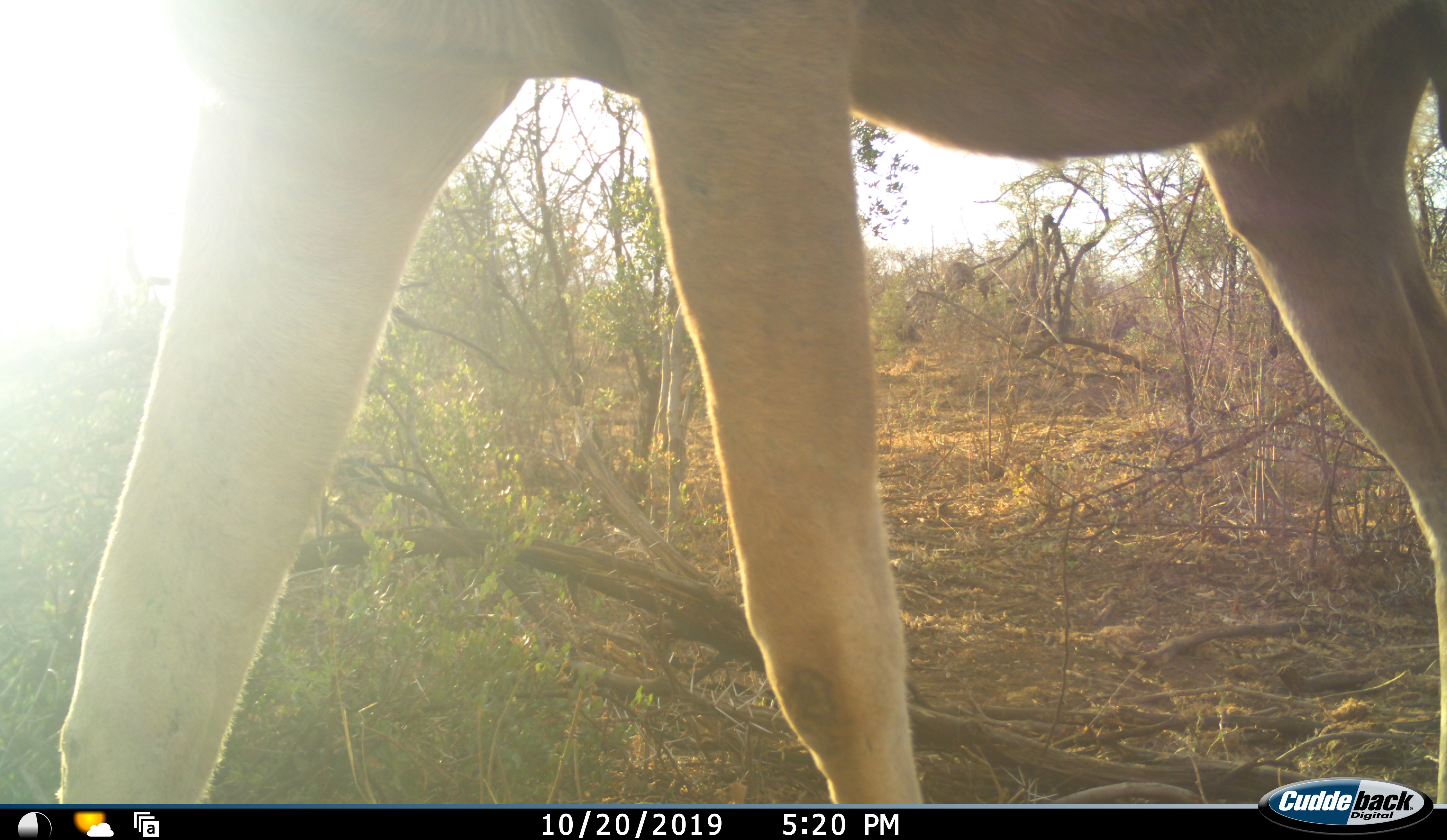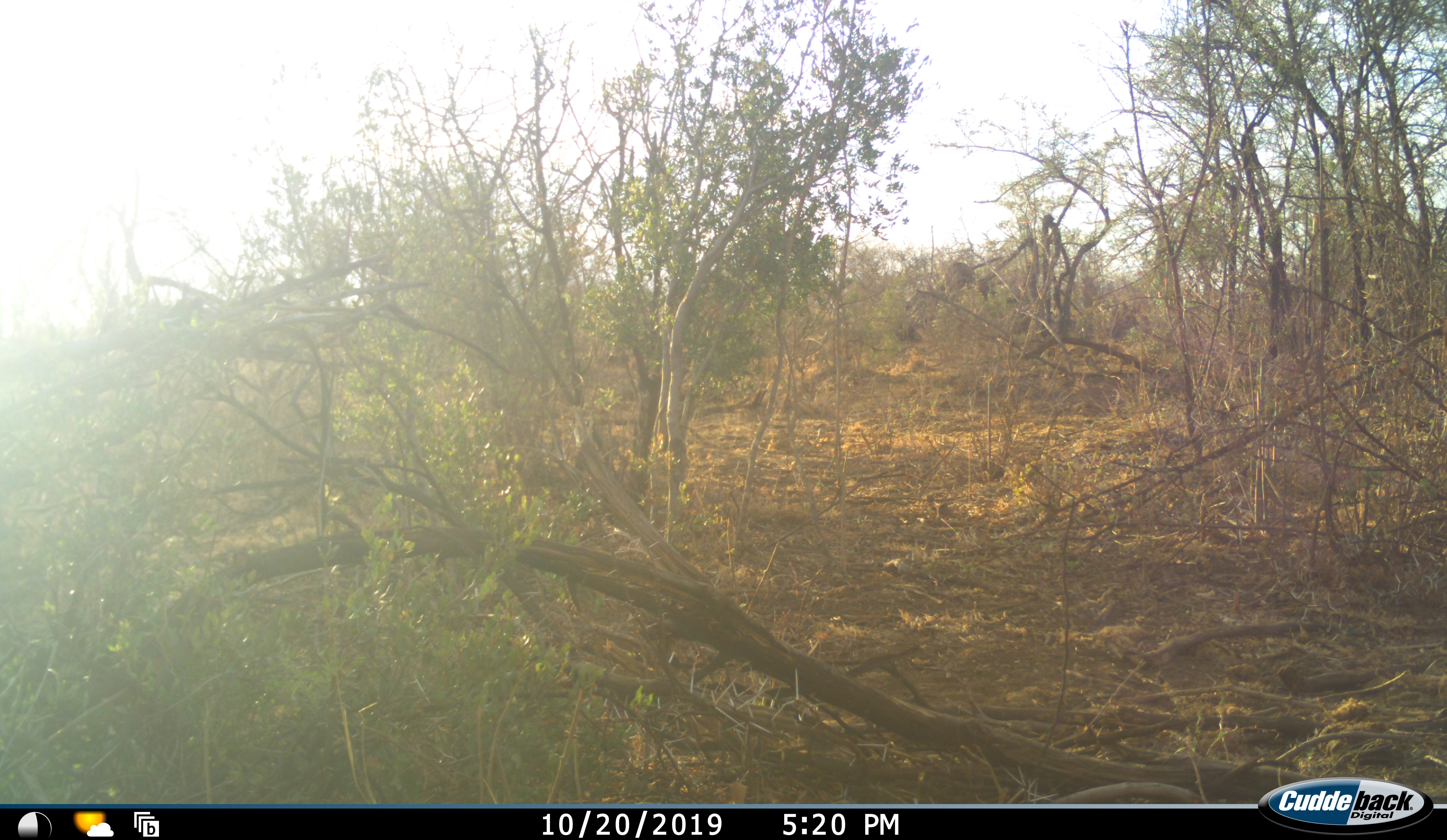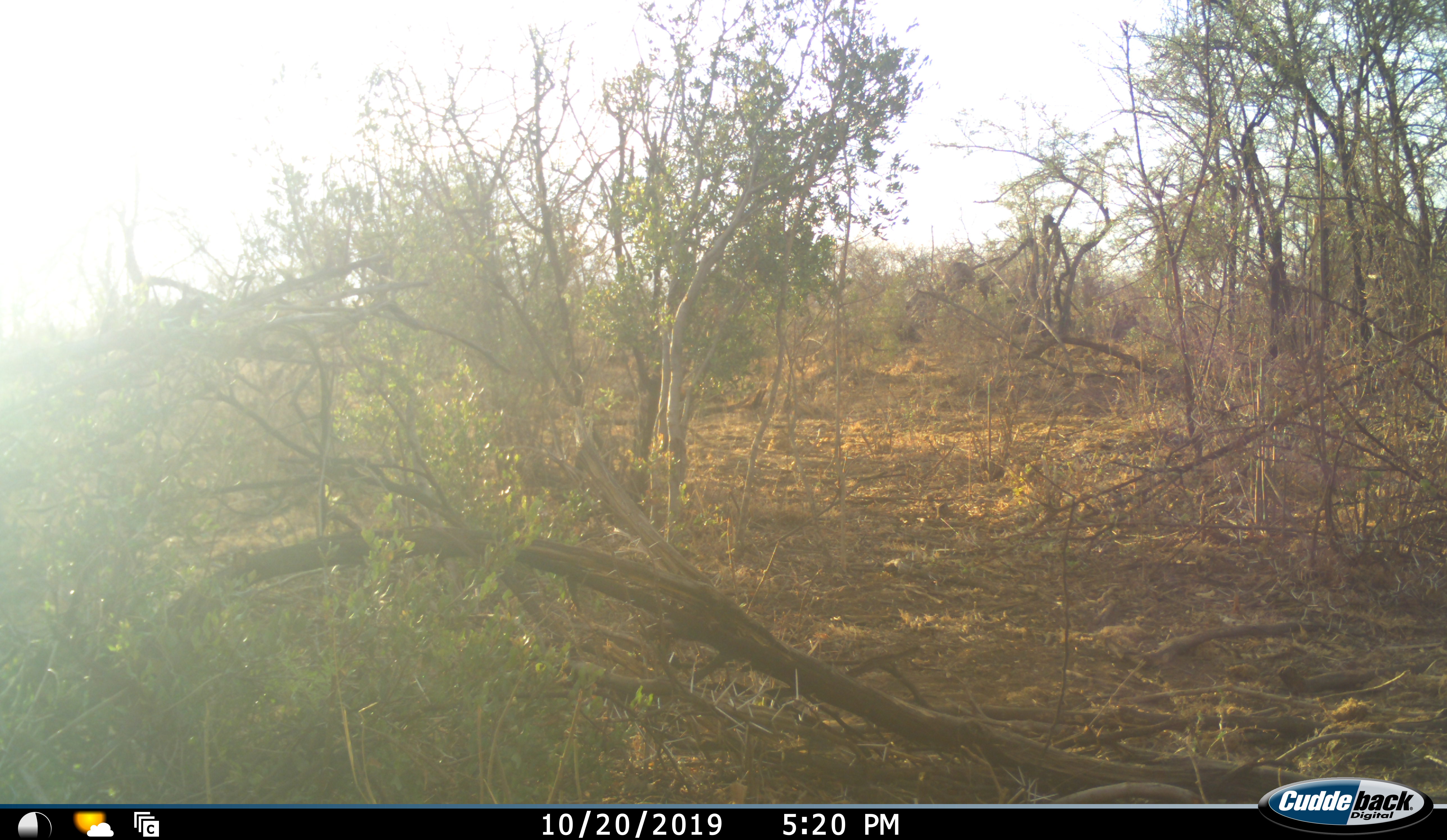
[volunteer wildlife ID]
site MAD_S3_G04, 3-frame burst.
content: unidentified animal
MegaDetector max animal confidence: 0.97